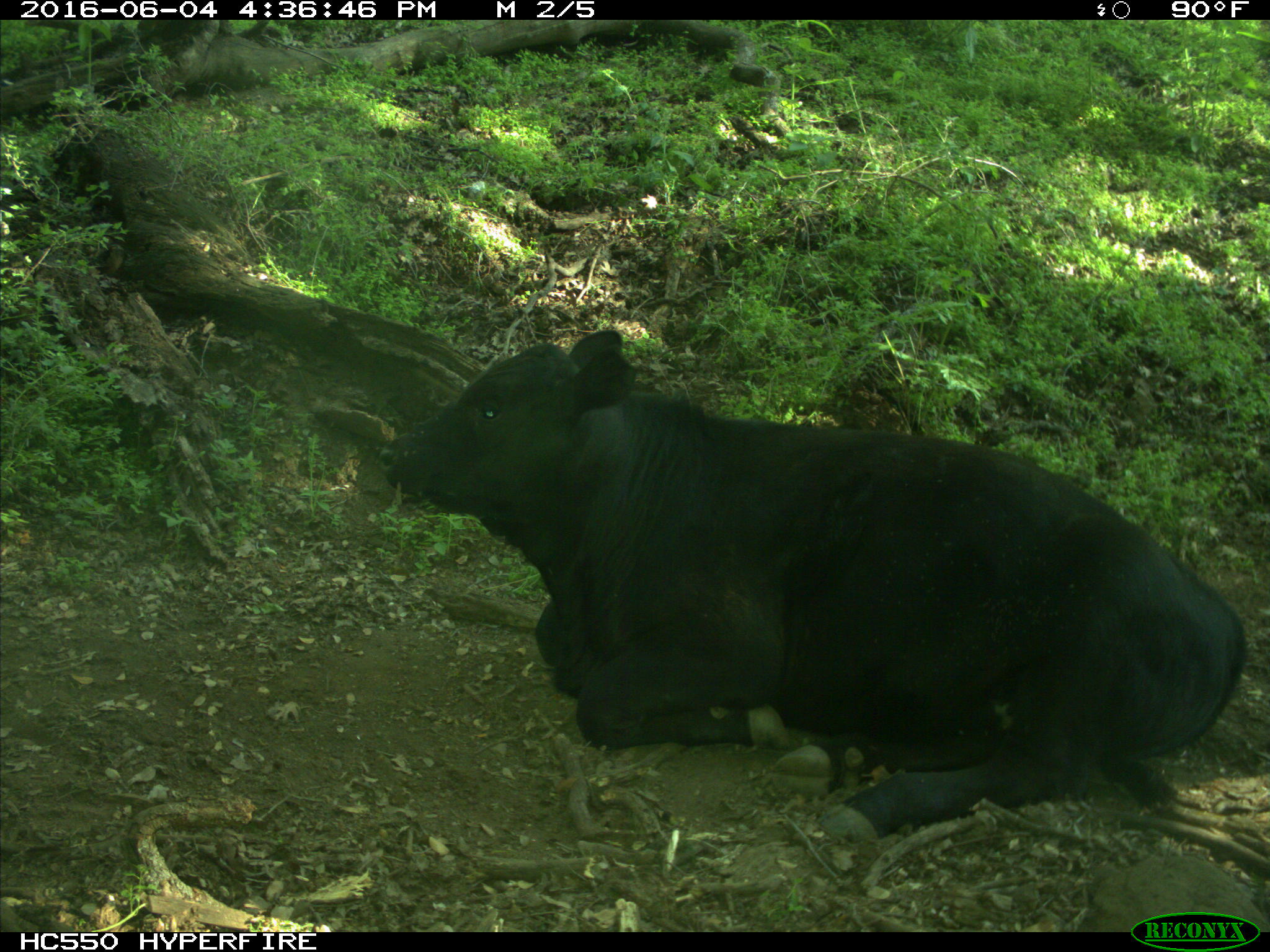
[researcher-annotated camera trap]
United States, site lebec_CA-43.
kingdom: Animalia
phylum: Chordata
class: Mammalia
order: Artiodactyla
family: Bovidae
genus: Bos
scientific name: Bos taurus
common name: domestic cow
Bos taurus (domestic cow).